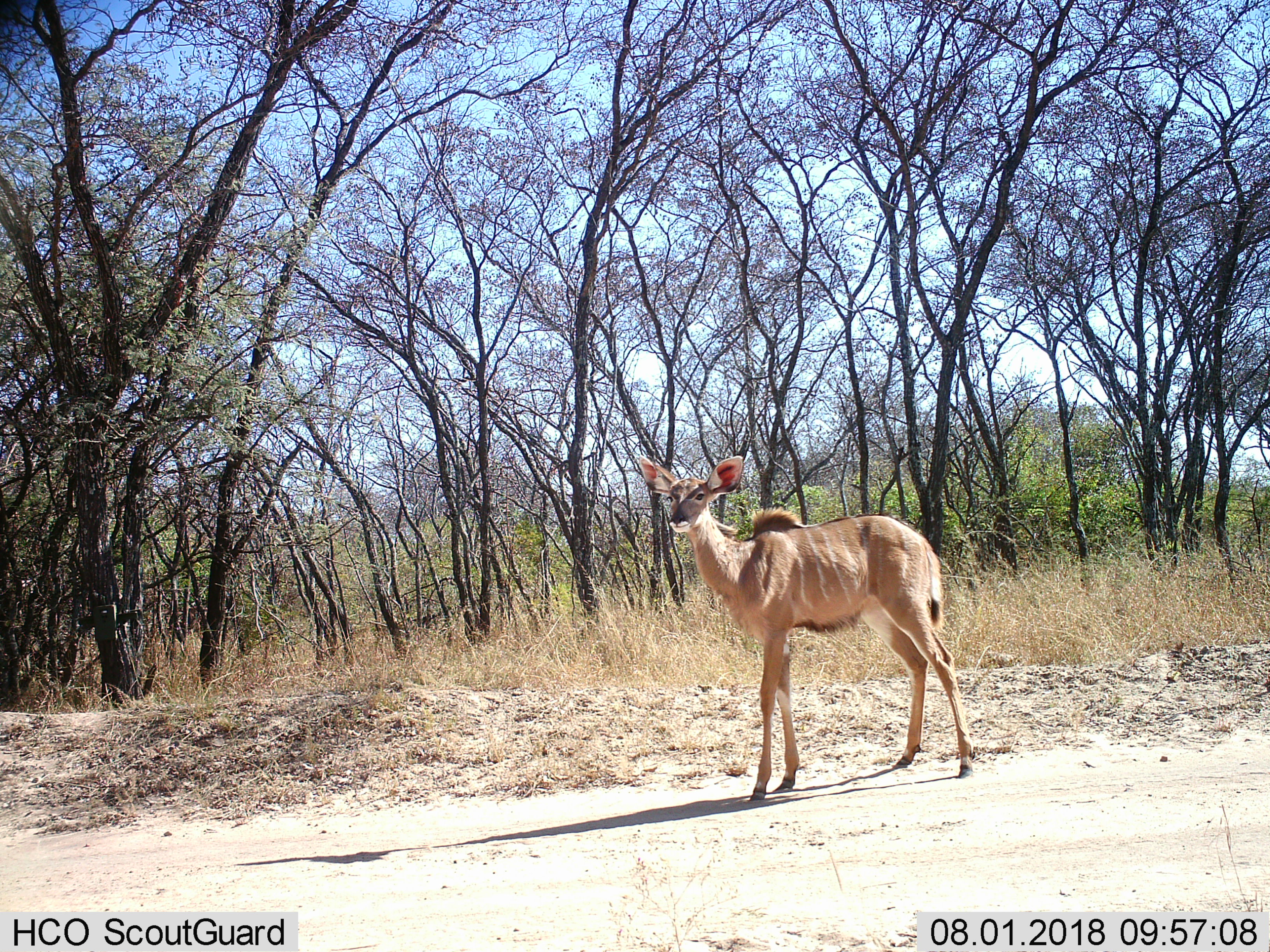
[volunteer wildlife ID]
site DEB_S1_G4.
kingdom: Animalia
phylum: Chordata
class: Mammalia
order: Artiodactyla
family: Bovidae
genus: Tragelaphus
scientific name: Tragelaphus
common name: kudu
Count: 1.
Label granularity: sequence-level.